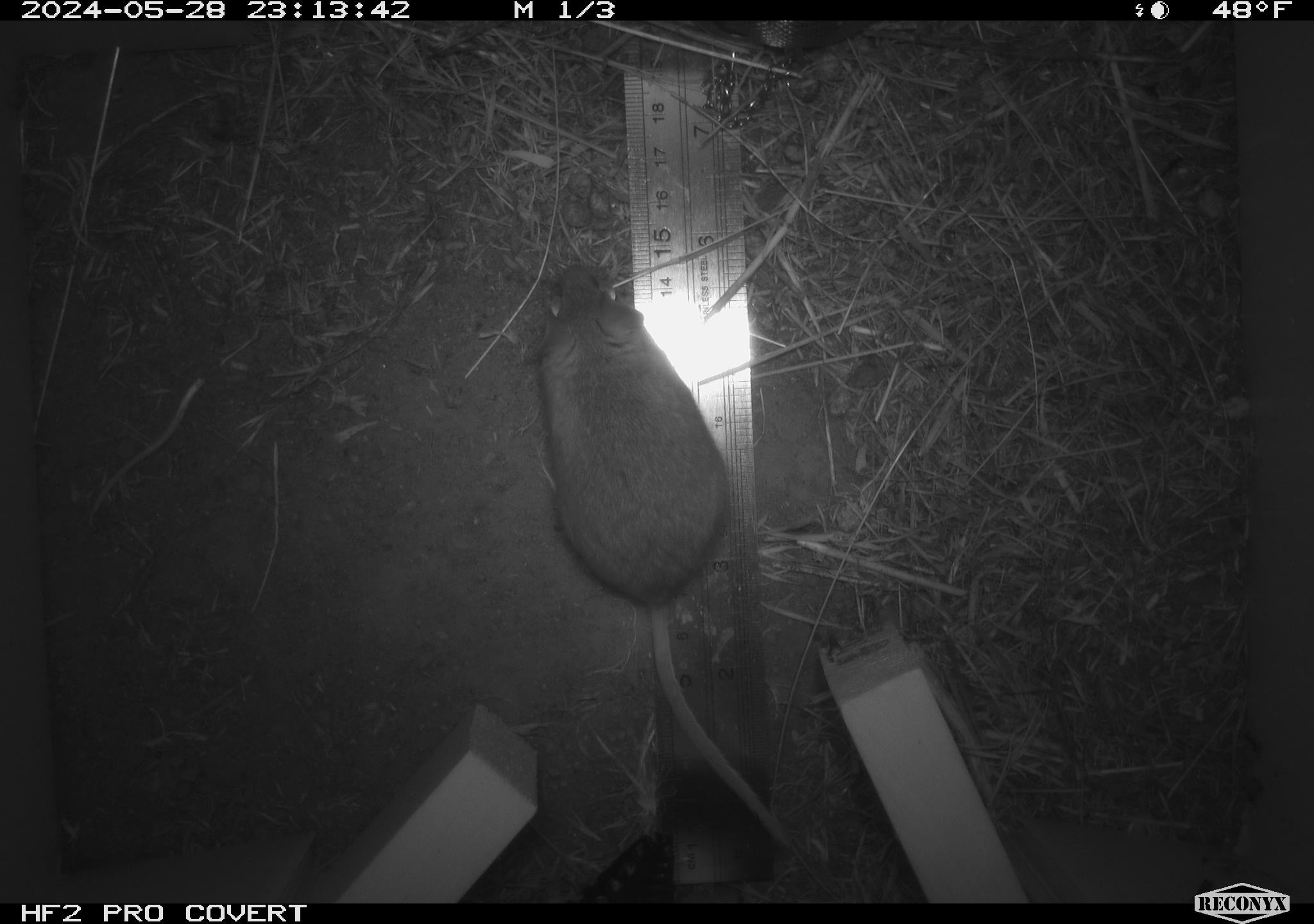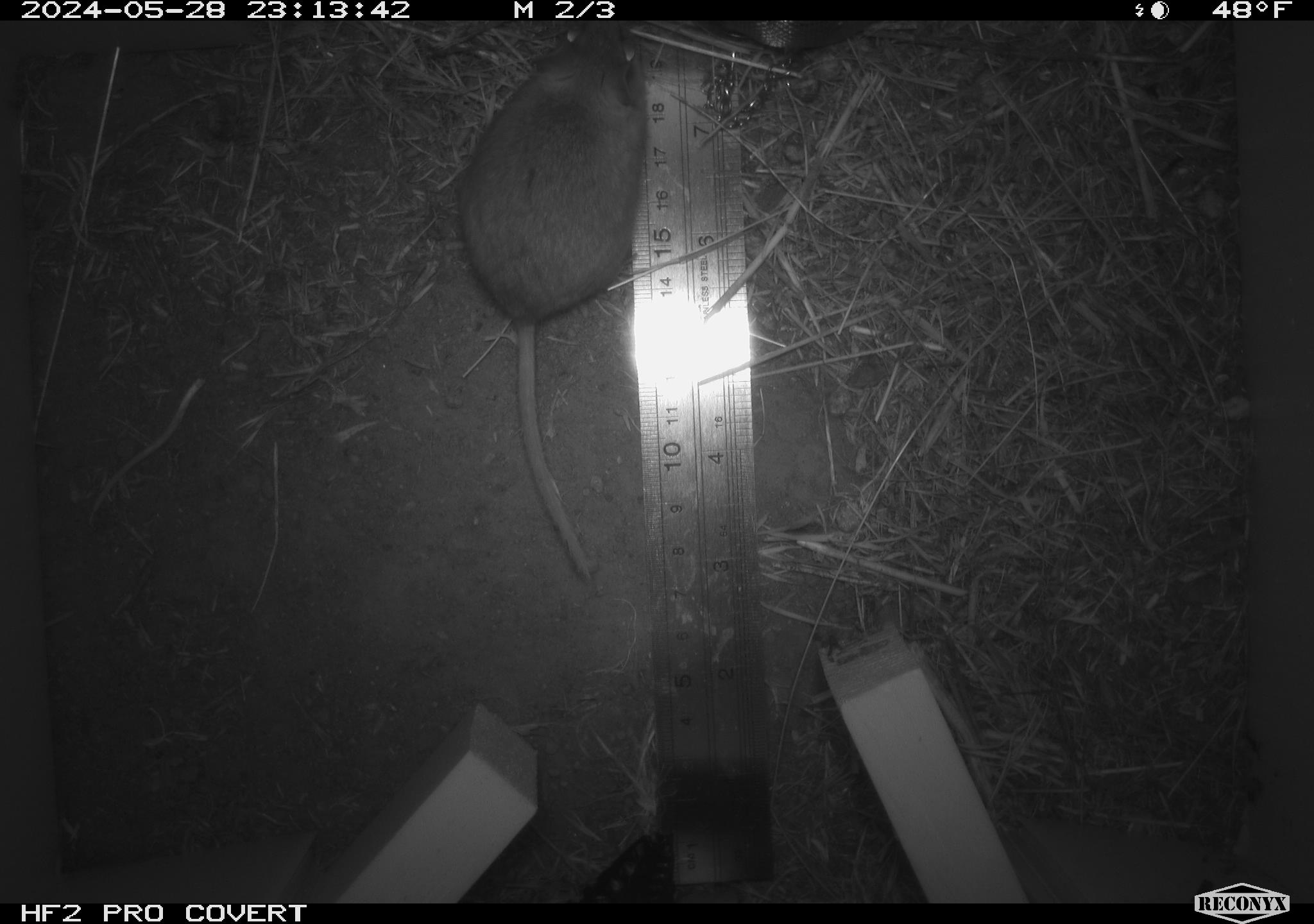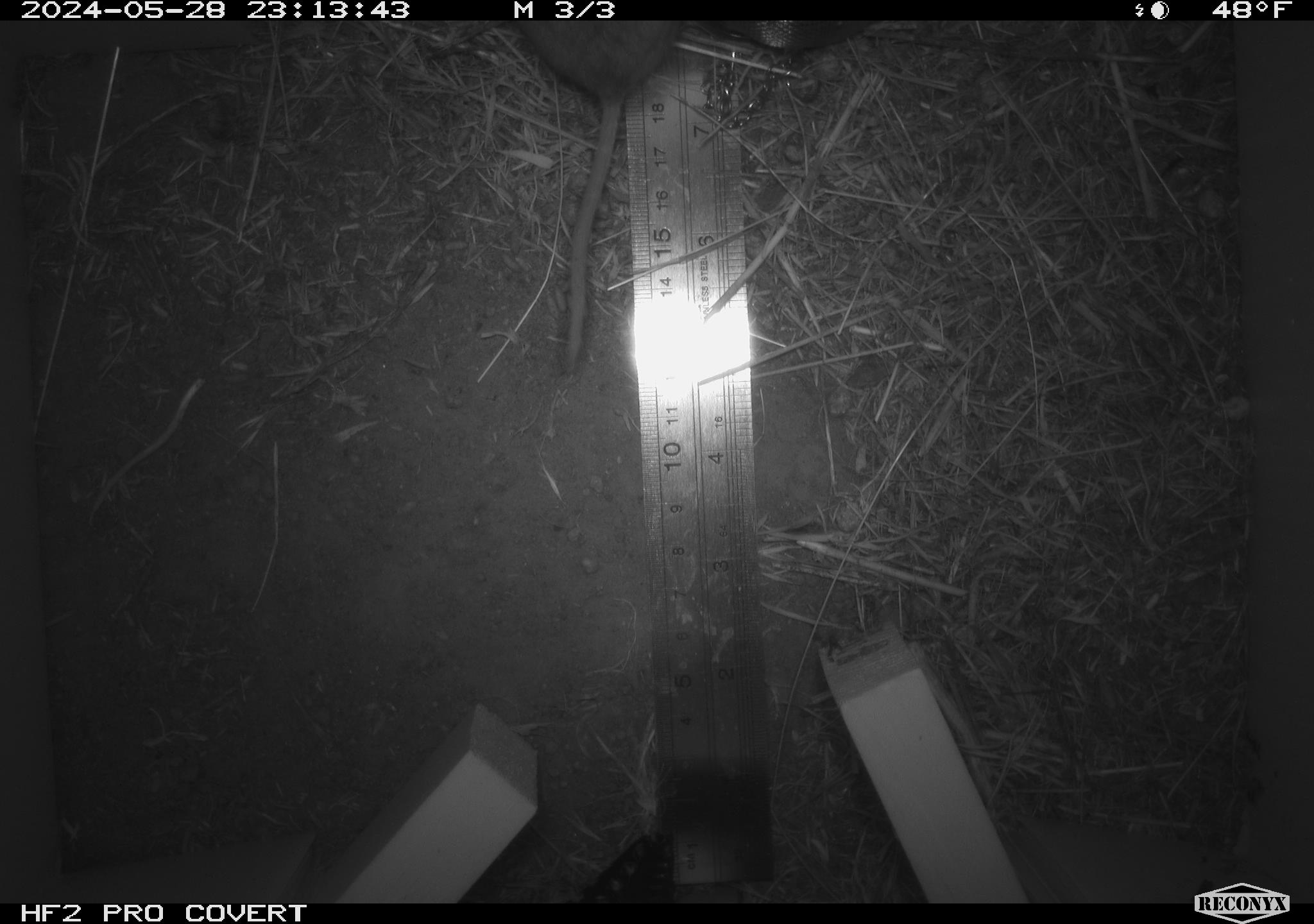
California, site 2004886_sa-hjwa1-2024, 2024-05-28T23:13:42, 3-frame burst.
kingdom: Animalia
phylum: Chordata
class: Mammalia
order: Rodentia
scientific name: Rodentia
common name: rodent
Rodent (Rodentia).